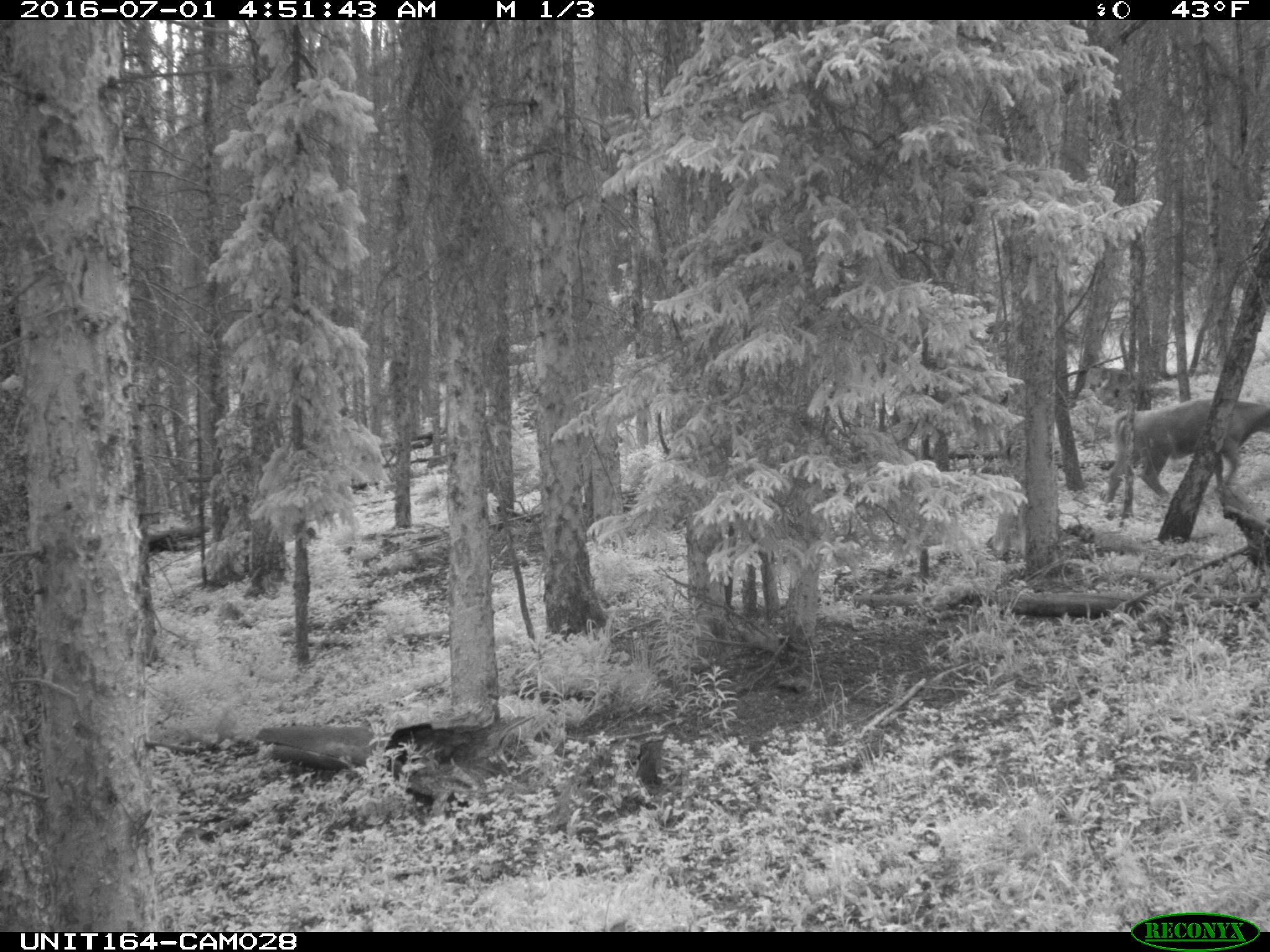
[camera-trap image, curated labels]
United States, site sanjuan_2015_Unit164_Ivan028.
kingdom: Animalia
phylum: Chordata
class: Mammalia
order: Artiodactyla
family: Bovidae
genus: Bos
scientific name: Bos taurus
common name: domestic cow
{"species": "Bos taurus (domestic cow)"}